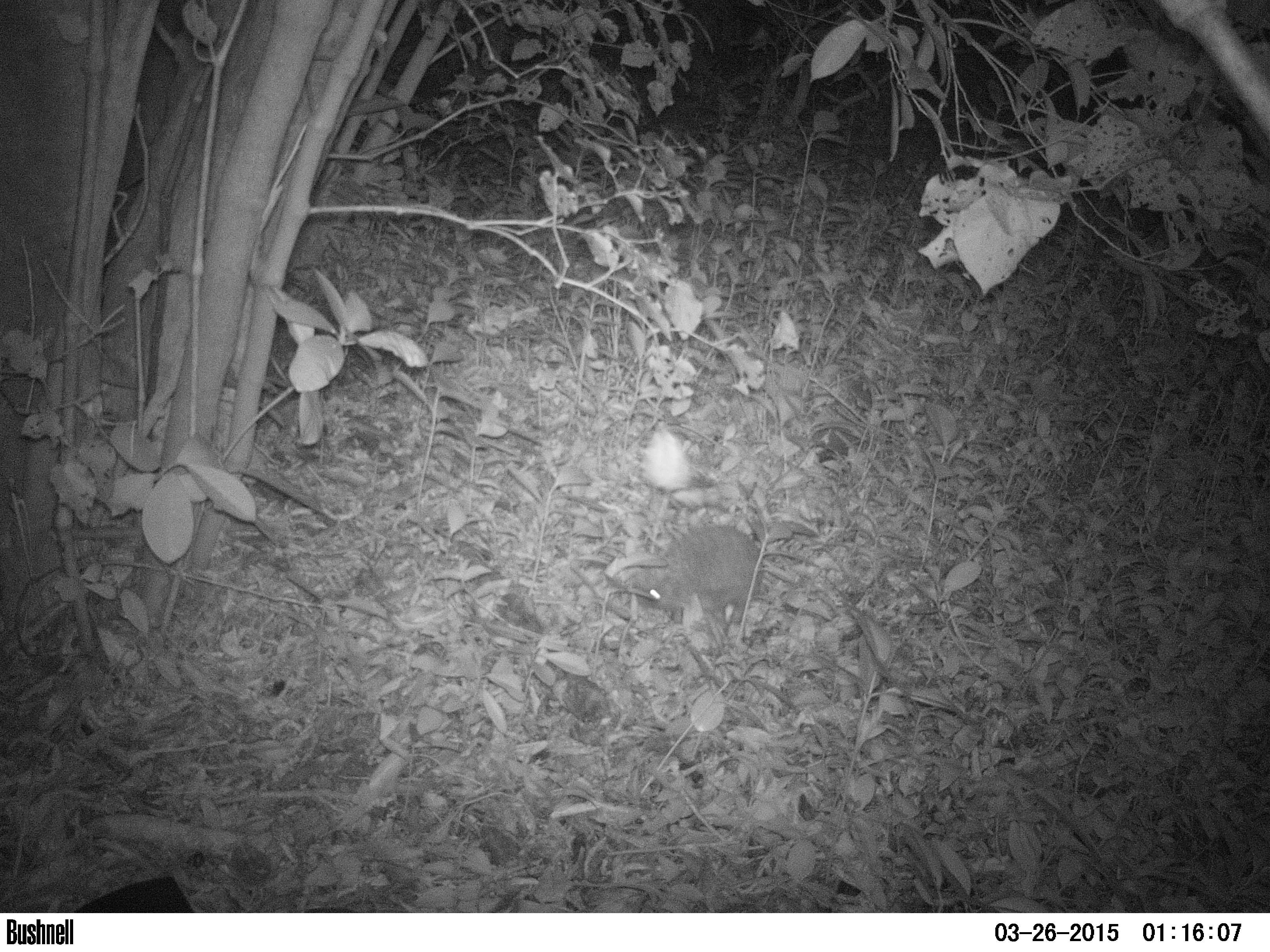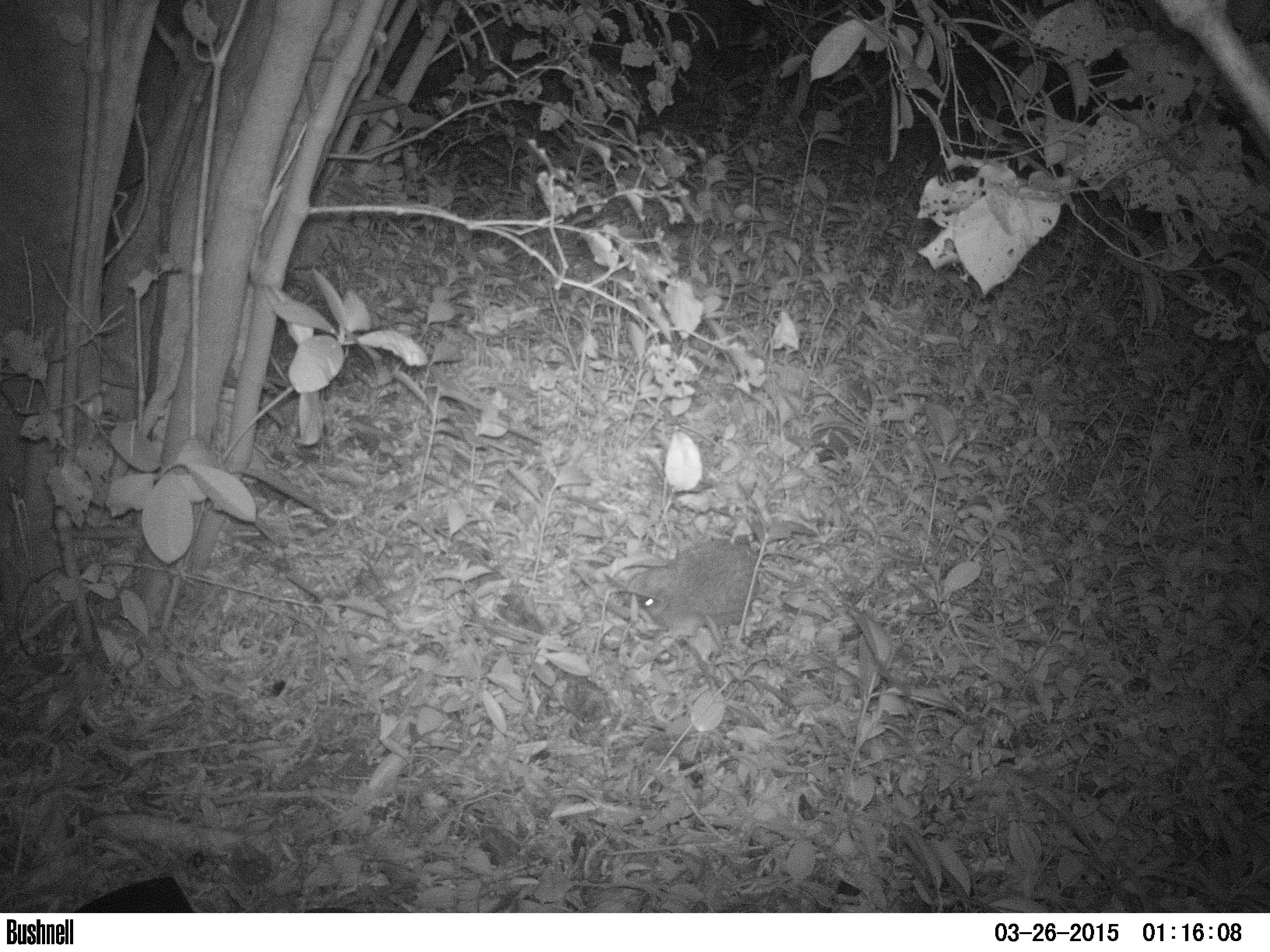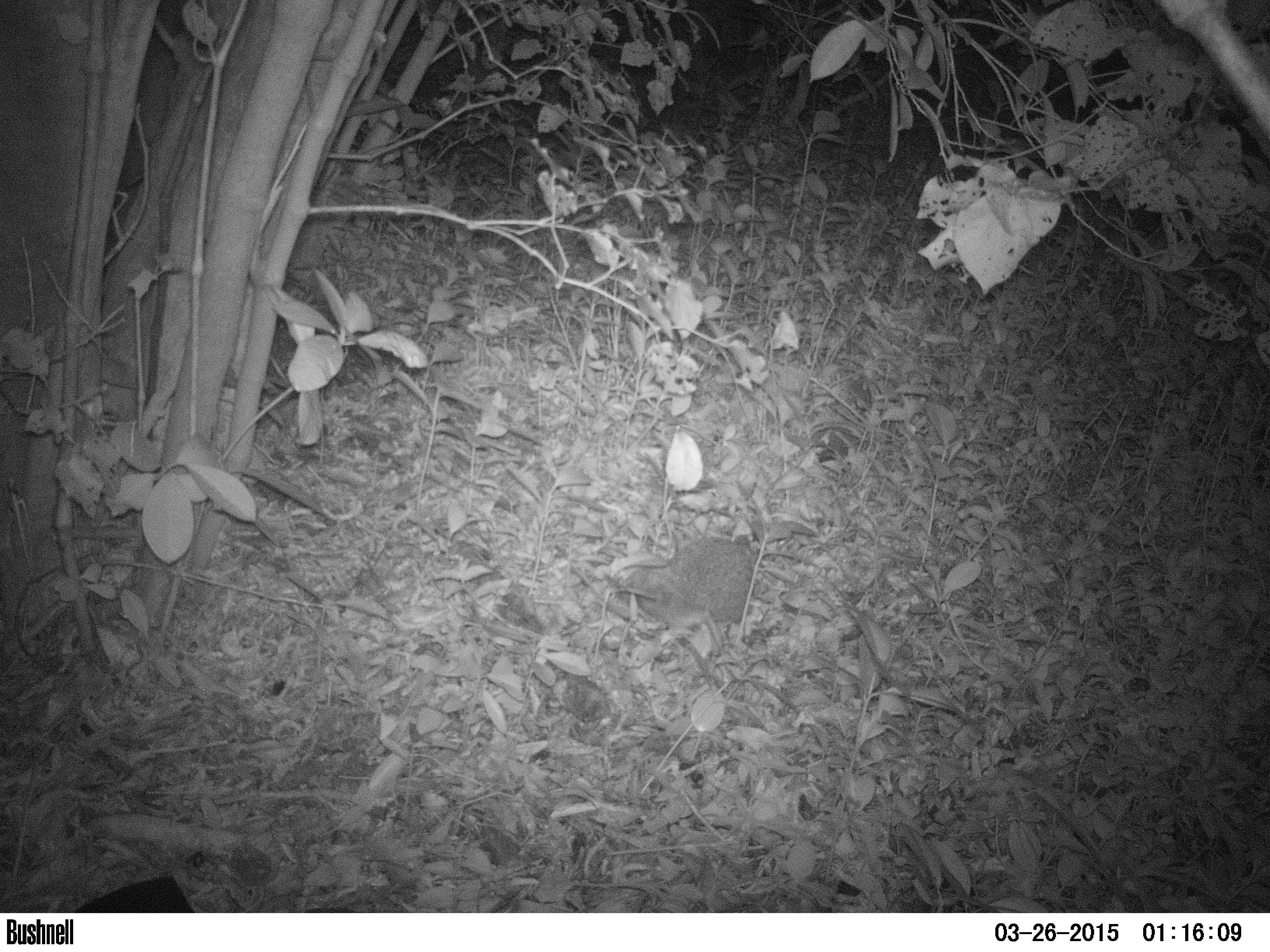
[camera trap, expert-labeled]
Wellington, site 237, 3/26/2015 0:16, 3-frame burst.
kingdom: Animalia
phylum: Chordata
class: Mammalia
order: Eulipotyphla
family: Erinaceidae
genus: Erinaceus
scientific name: Erinaceus europaeus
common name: hedgehog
Hedgehog (Erinaceus europaeus).